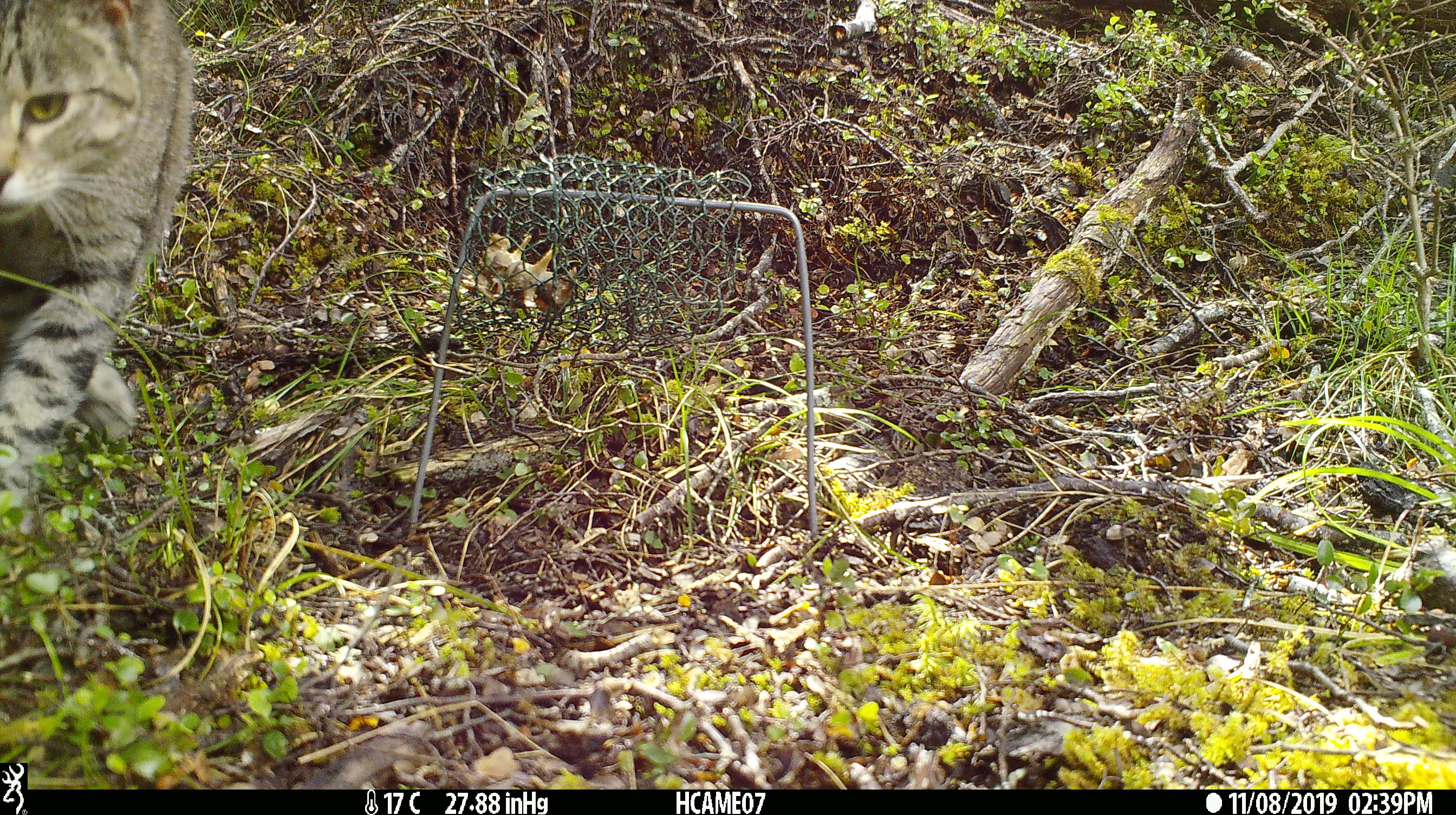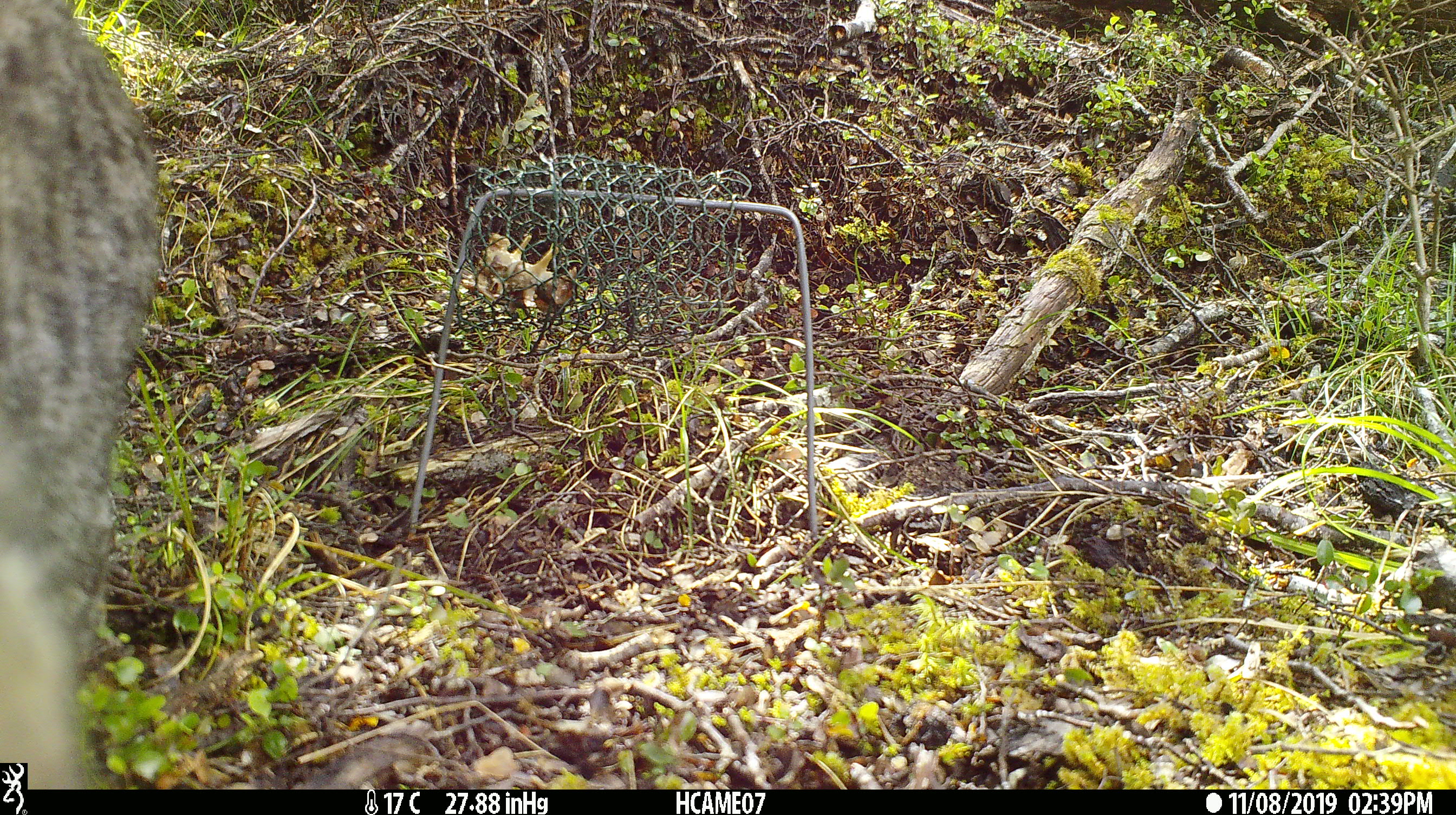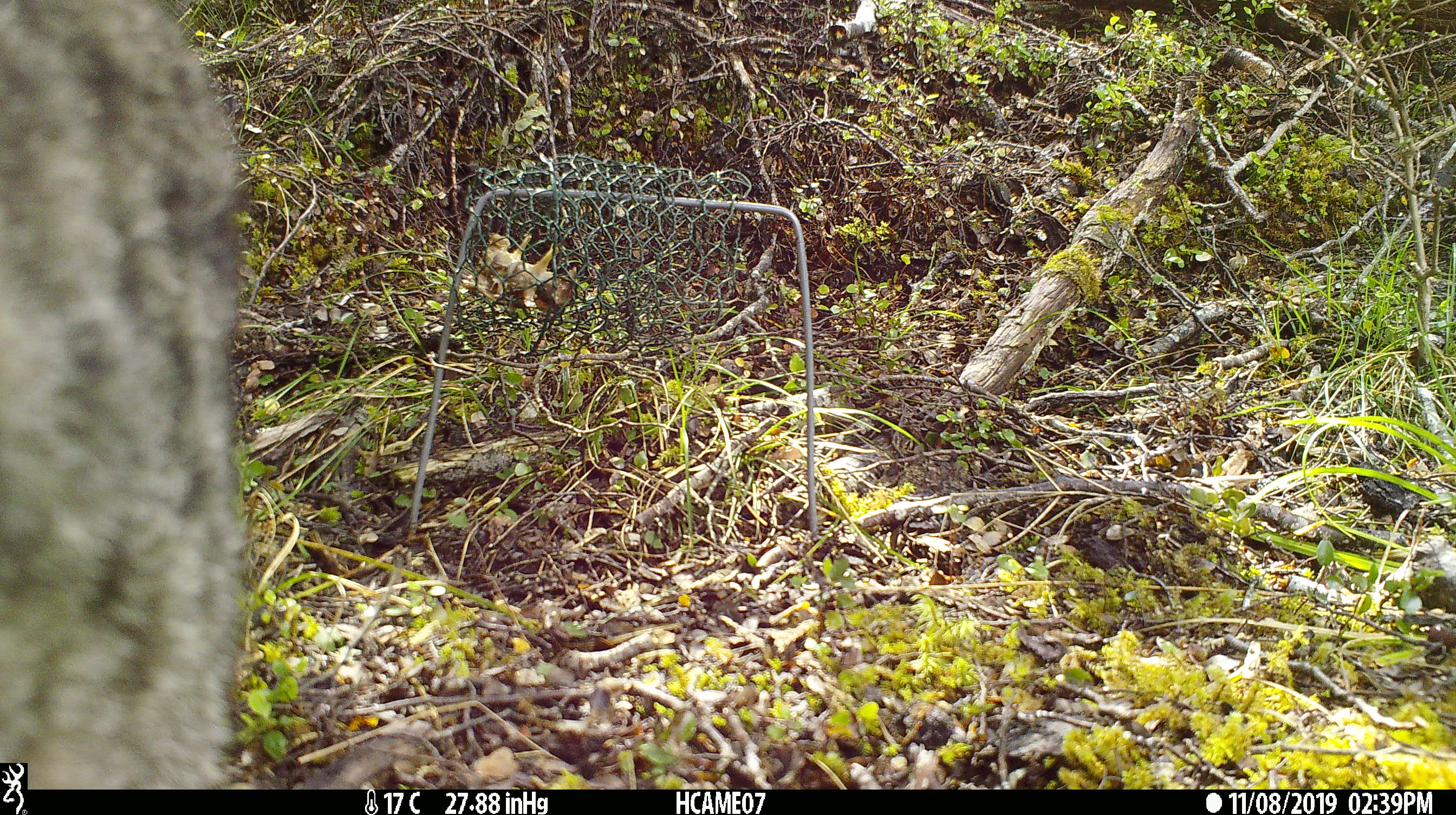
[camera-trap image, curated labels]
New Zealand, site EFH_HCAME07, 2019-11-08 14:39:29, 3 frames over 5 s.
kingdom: Animalia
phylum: Chordata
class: Mammalia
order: Carnivora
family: Felidae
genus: Felis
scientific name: Felis catus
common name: domestic cat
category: cat